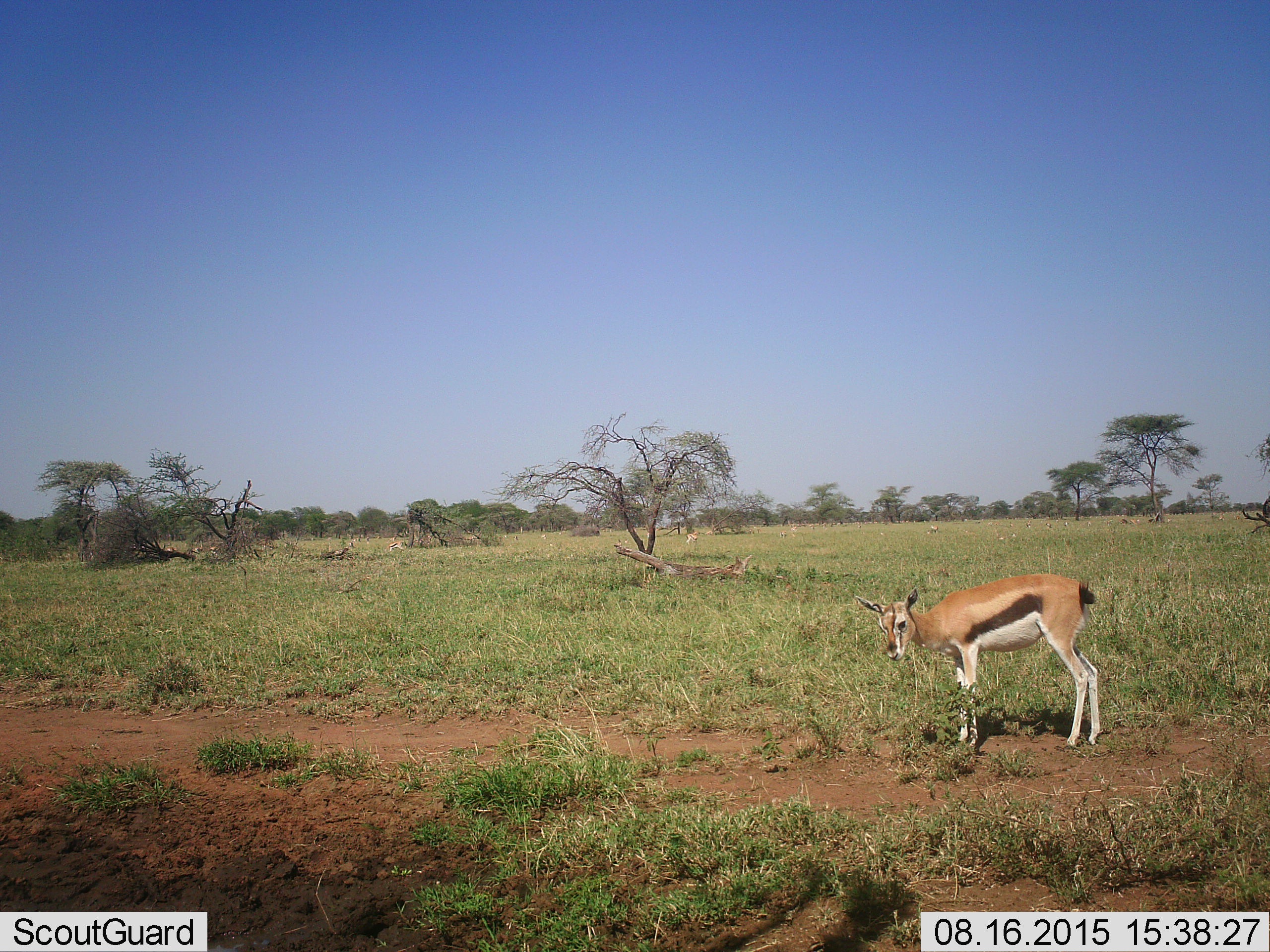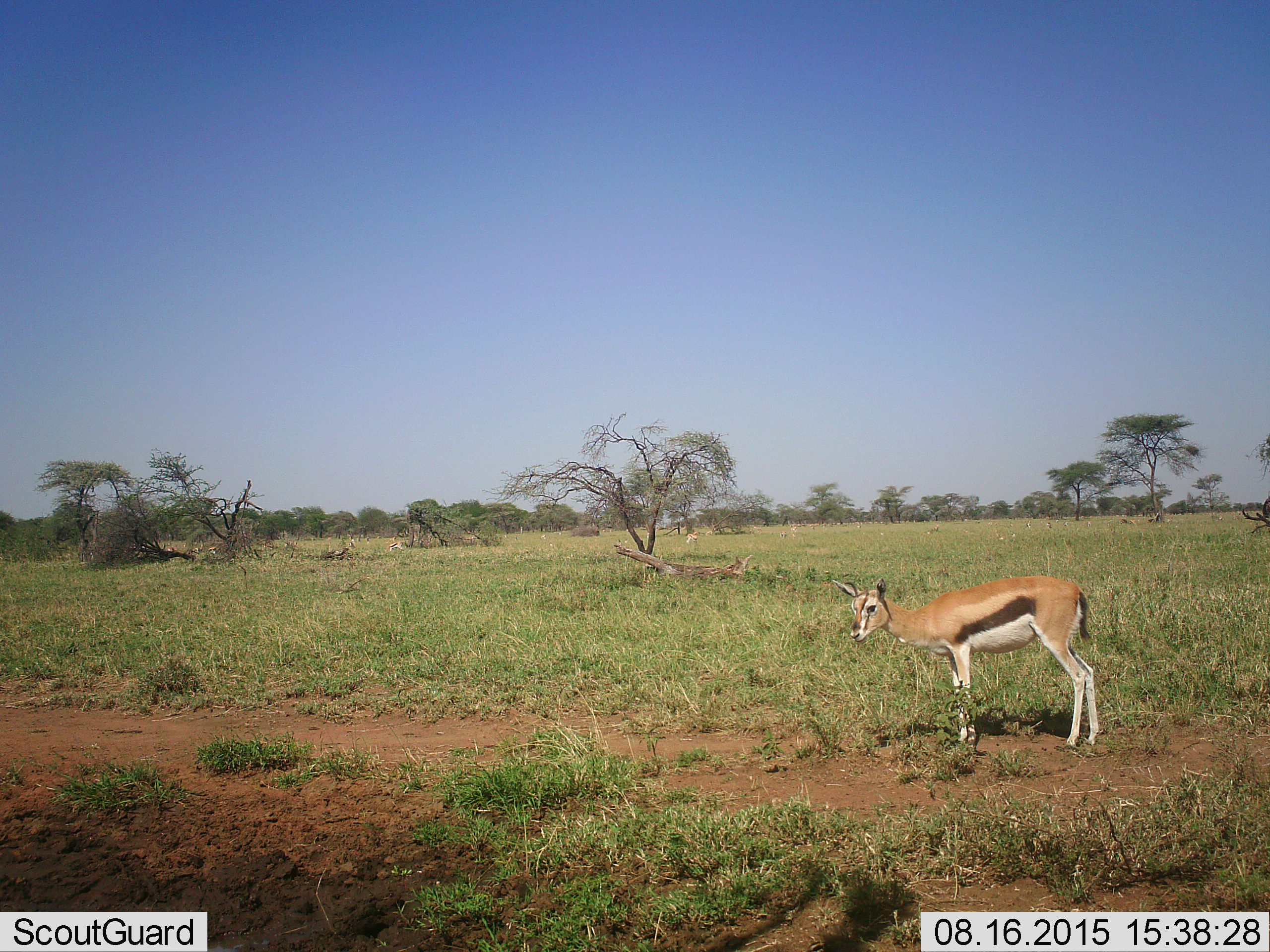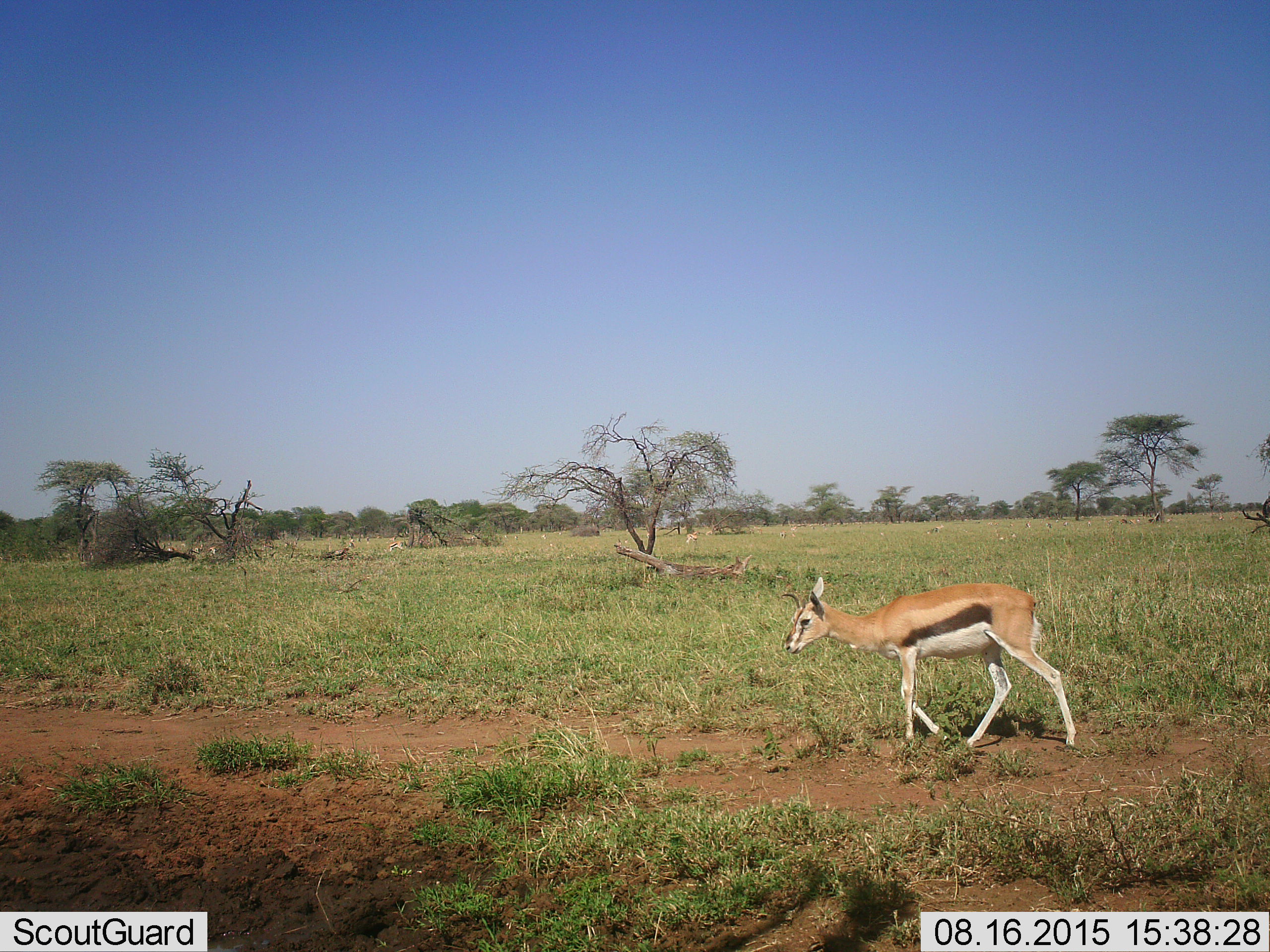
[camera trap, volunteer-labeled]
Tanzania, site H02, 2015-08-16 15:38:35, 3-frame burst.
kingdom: Animalia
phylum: Chordata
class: Mammalia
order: Artiodactyla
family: Bovidae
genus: Eudorcas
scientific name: Eudorcas thomsonii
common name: thomson's gazelle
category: gazellethomsons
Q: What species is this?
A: Gazellethomsons (thomson's gazelle) (Eudorcas thomsonii).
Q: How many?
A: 1.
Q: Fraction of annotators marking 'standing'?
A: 60%.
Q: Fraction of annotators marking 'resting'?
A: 0%.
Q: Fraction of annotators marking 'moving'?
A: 60%.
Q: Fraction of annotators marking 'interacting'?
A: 0%.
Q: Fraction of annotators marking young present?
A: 0%.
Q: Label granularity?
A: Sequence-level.